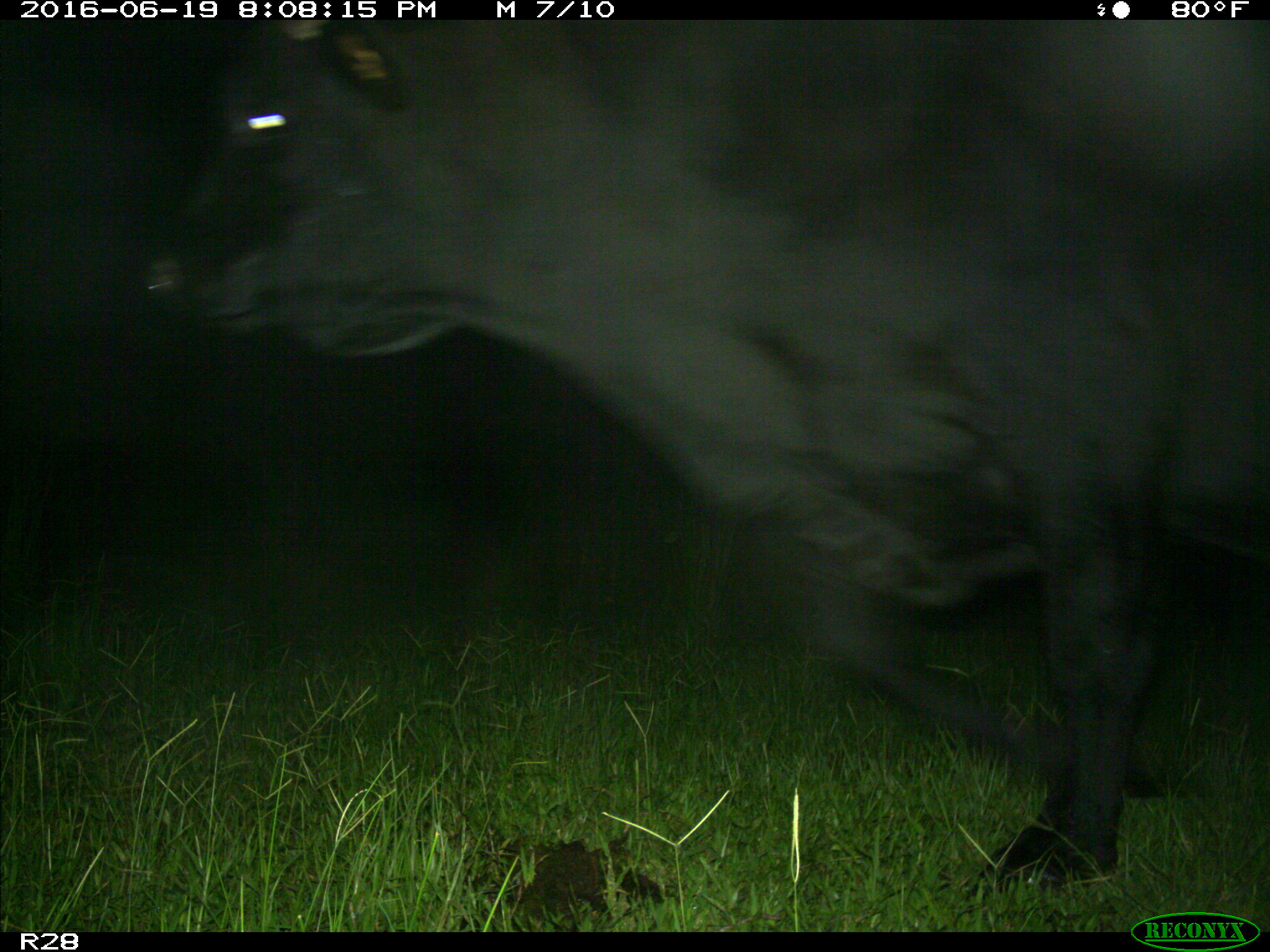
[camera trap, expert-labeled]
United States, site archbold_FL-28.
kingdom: Animalia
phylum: Chordata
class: Mammalia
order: Artiodactyla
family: Bovidae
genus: Bos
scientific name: Bos taurus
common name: domestic cow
Bos taurus (domestic cow).